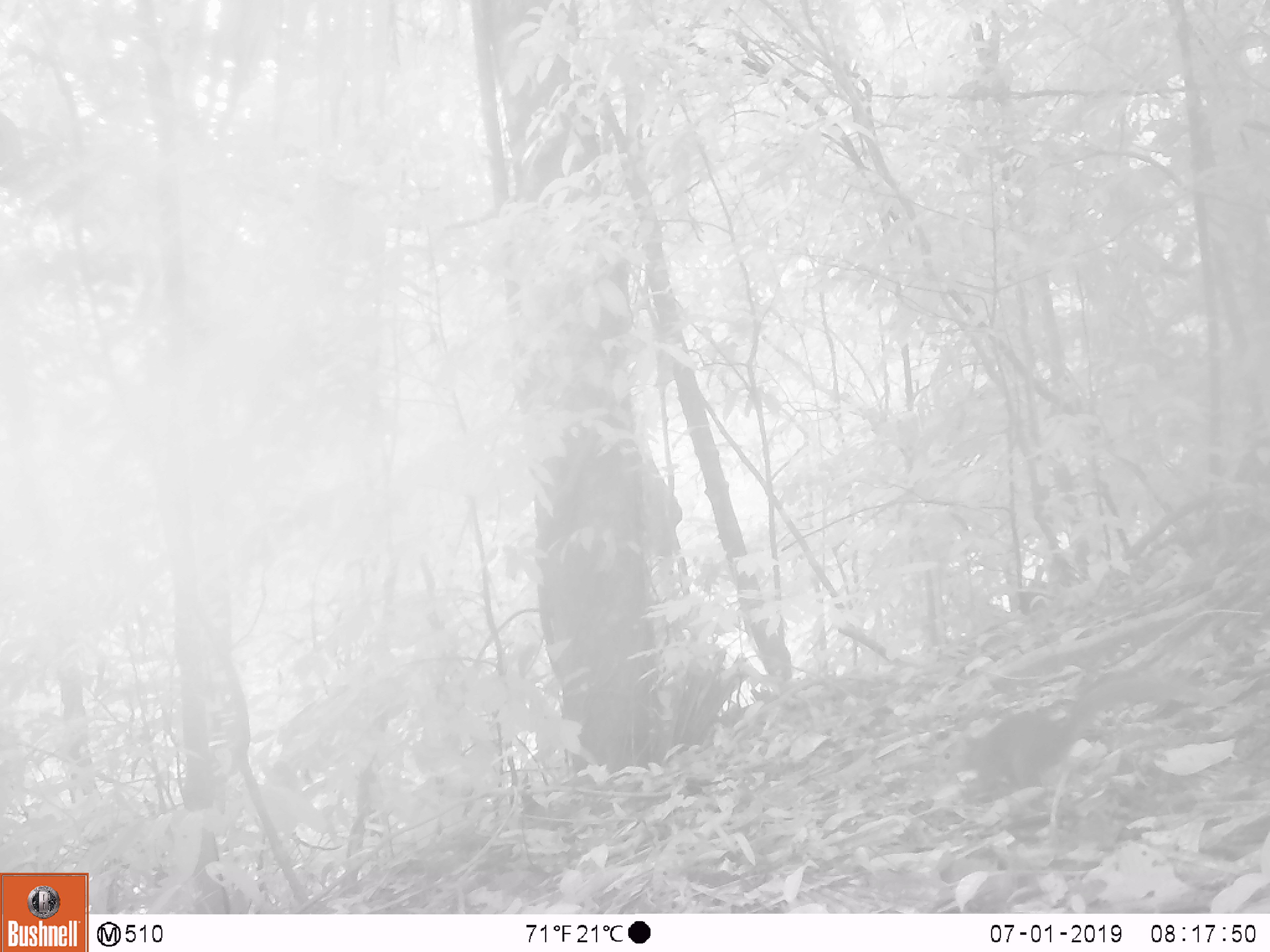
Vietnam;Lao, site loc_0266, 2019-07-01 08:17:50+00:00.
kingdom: Animalia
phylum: Chordata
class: Mammalia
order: Rodentia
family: Sciuridae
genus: Sciurus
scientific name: Sciurus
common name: squirrel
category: unidentified squirrel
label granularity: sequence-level